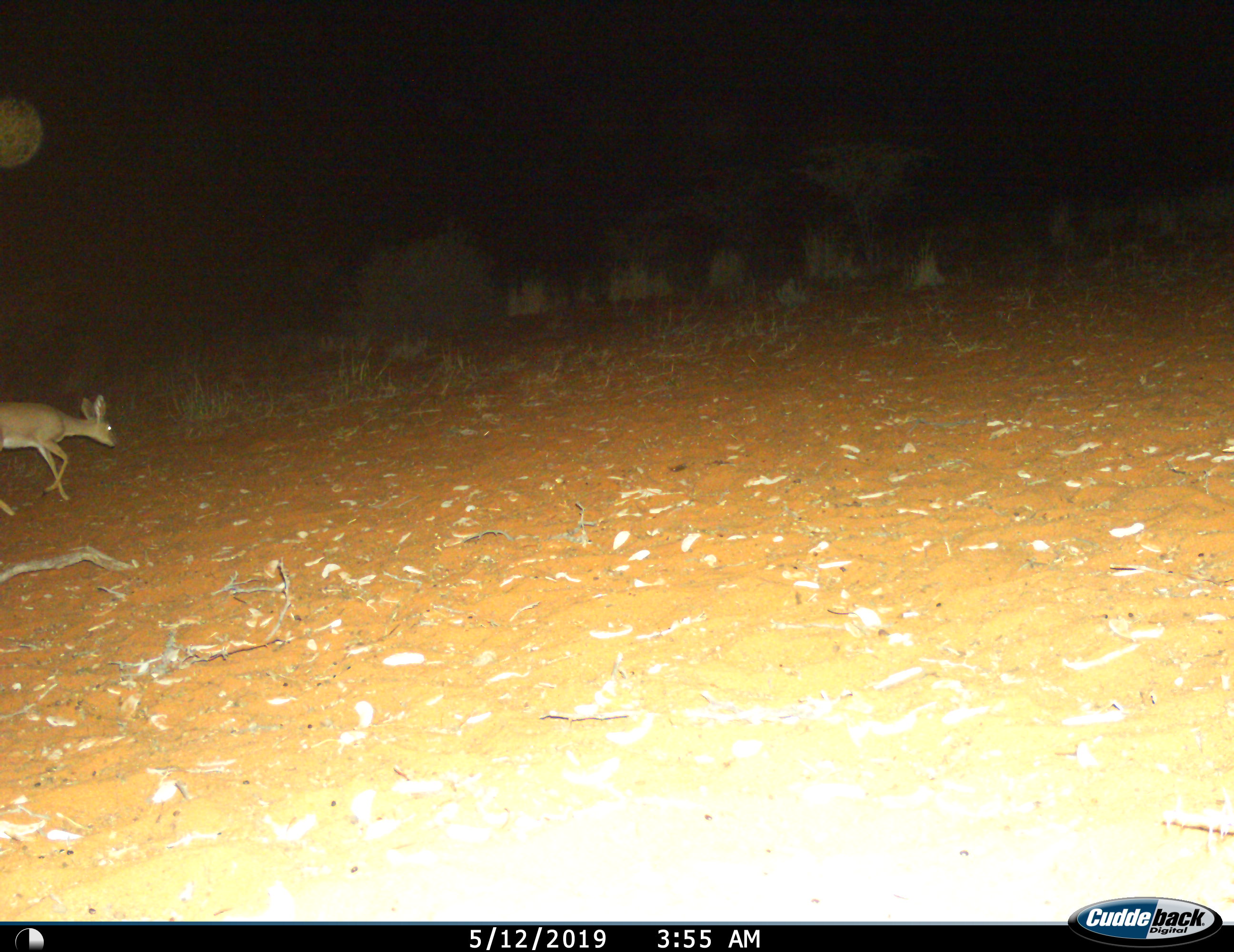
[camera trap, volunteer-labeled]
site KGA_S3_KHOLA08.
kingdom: Animalia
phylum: Chordata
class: Mammalia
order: Artiodactyla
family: Bovidae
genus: Raphicerus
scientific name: Raphicerus campestris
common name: steenbok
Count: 1.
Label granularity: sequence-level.